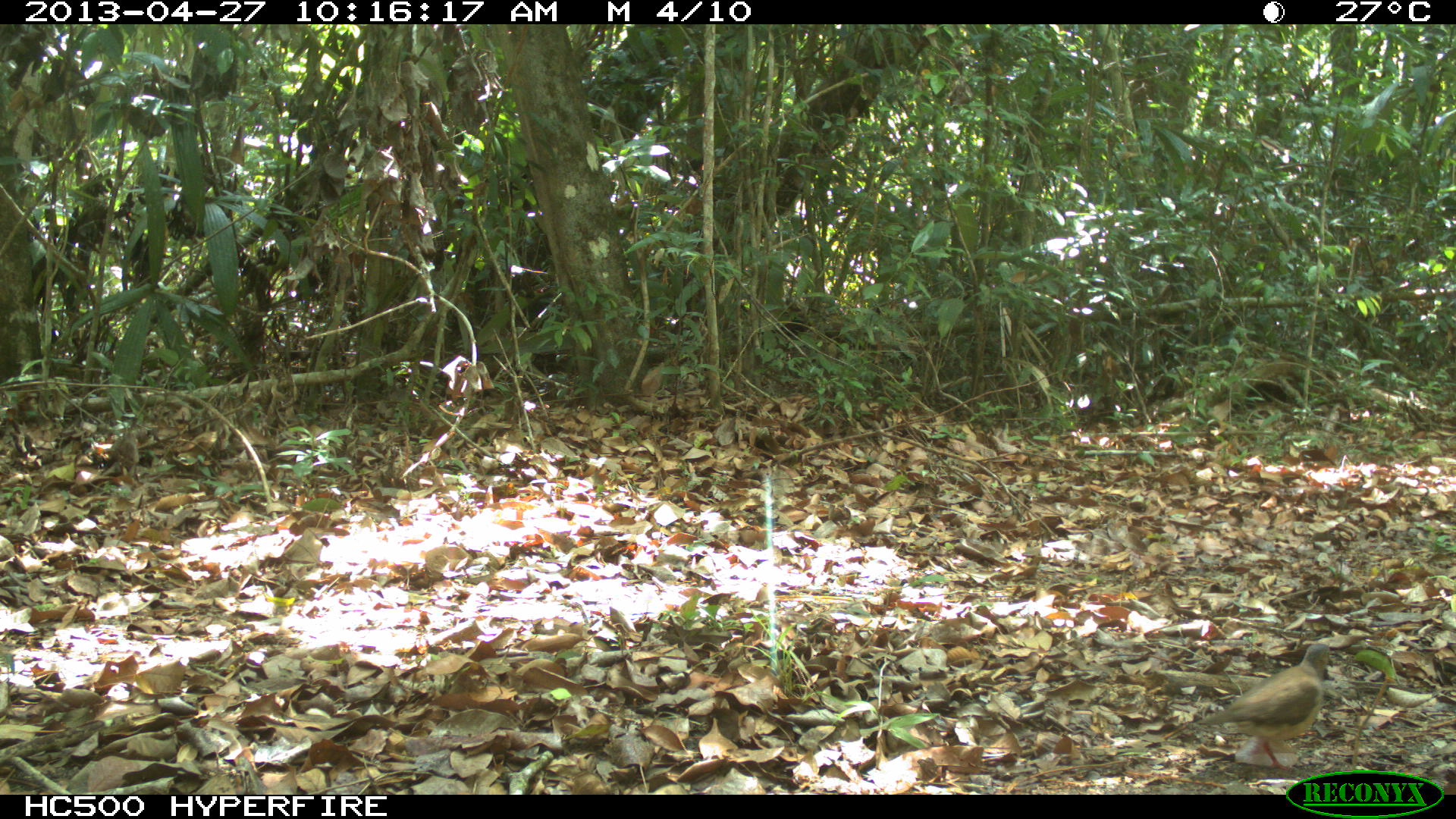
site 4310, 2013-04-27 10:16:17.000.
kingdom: Animalia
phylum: Chordata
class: Aves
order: Columbiformes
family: Columbidae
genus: Leptotila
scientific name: Leptotila plumbeiceps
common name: gray-headed dove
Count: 1.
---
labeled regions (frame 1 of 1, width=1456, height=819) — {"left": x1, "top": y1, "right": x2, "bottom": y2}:
leptotila plumbeiceps: {"left": 1177, "top": 643, "right": 1334, "bottom": 771}